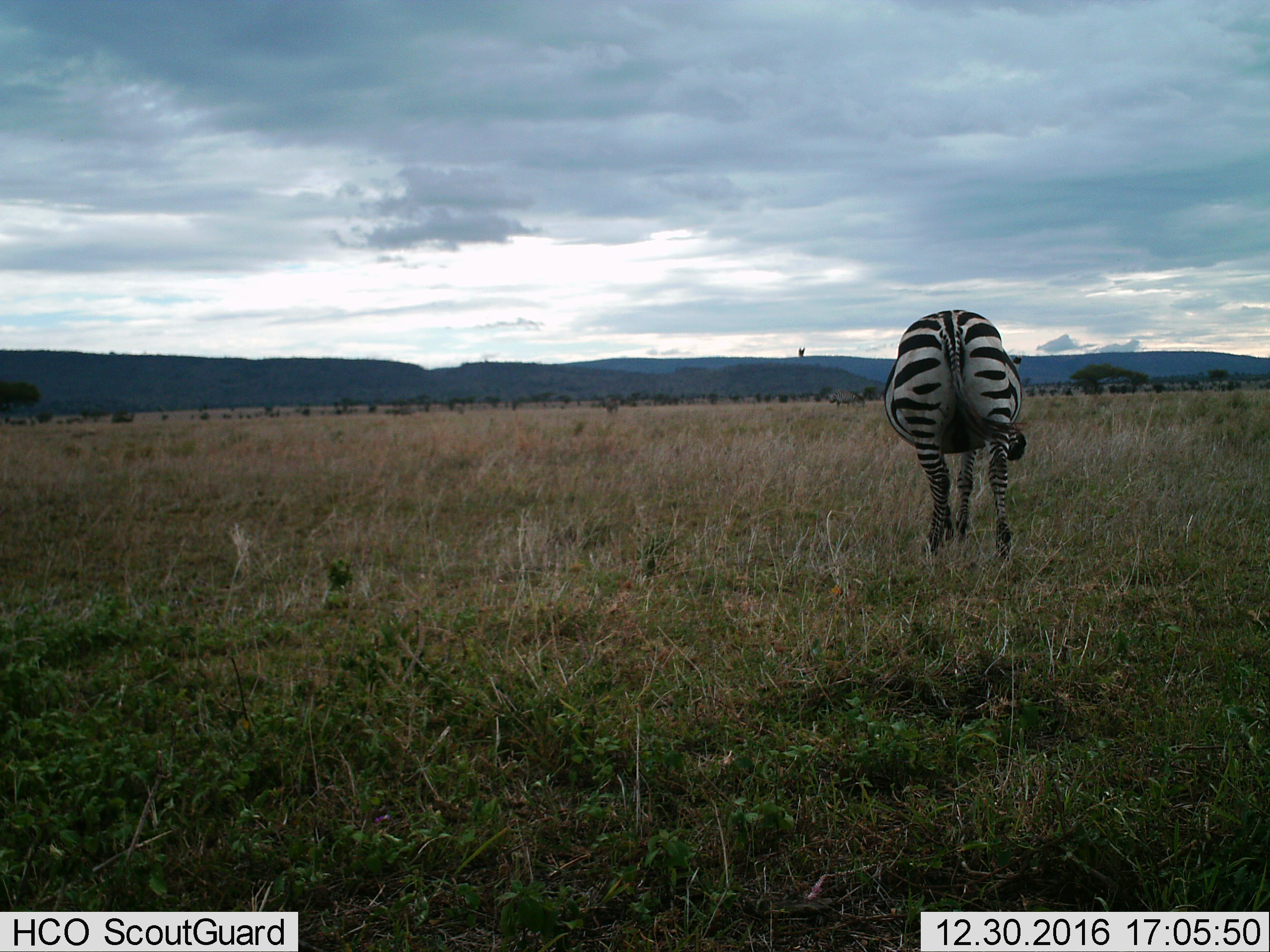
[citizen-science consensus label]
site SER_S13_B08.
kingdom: Animalia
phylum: Chordata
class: Mammalia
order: Perissodactyla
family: Equidae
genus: Equus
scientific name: Equus quagga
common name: plains zebra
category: zebraplains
Zebraplains (plains zebra) (Equus quagga), count 1. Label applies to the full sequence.